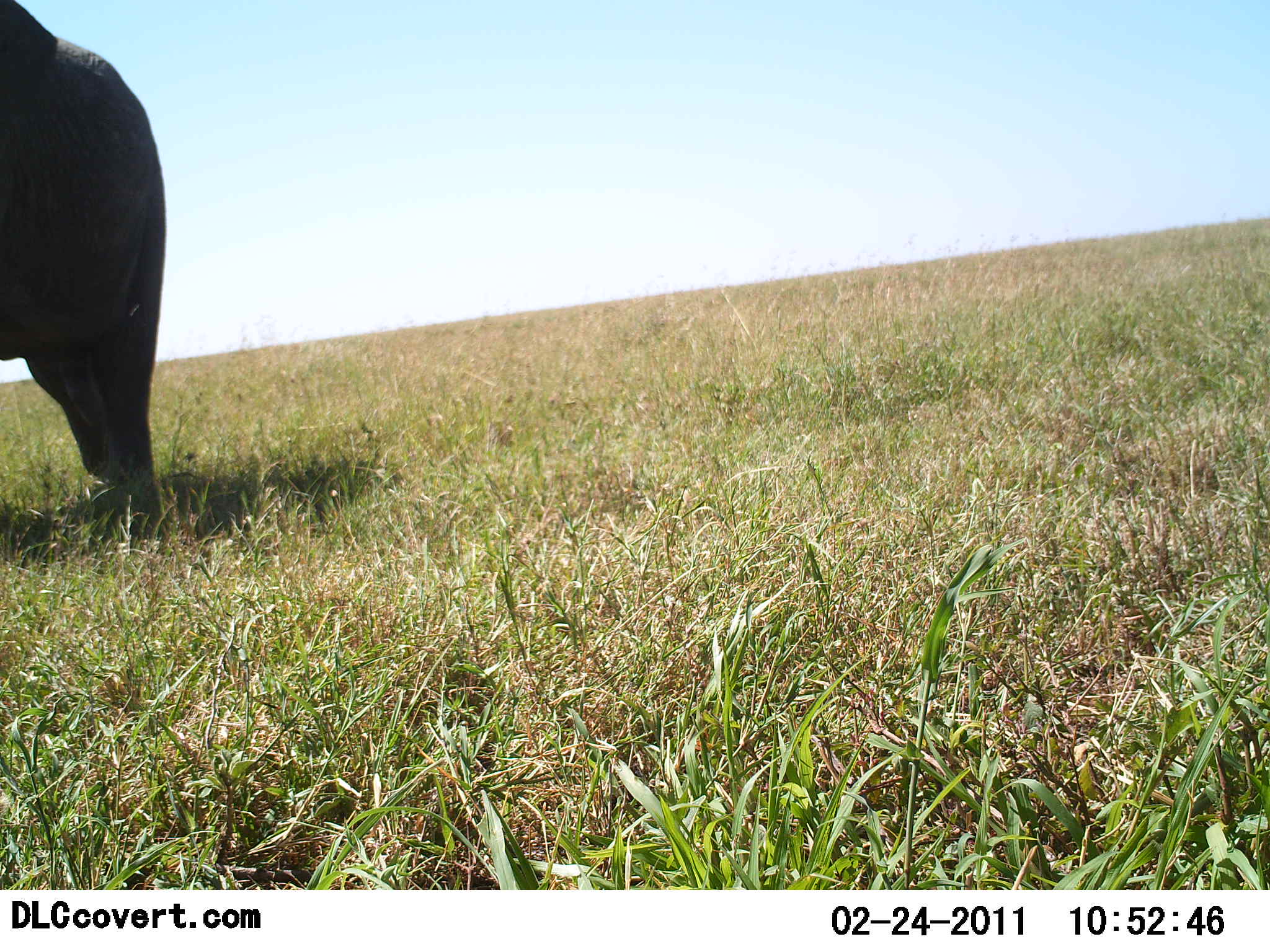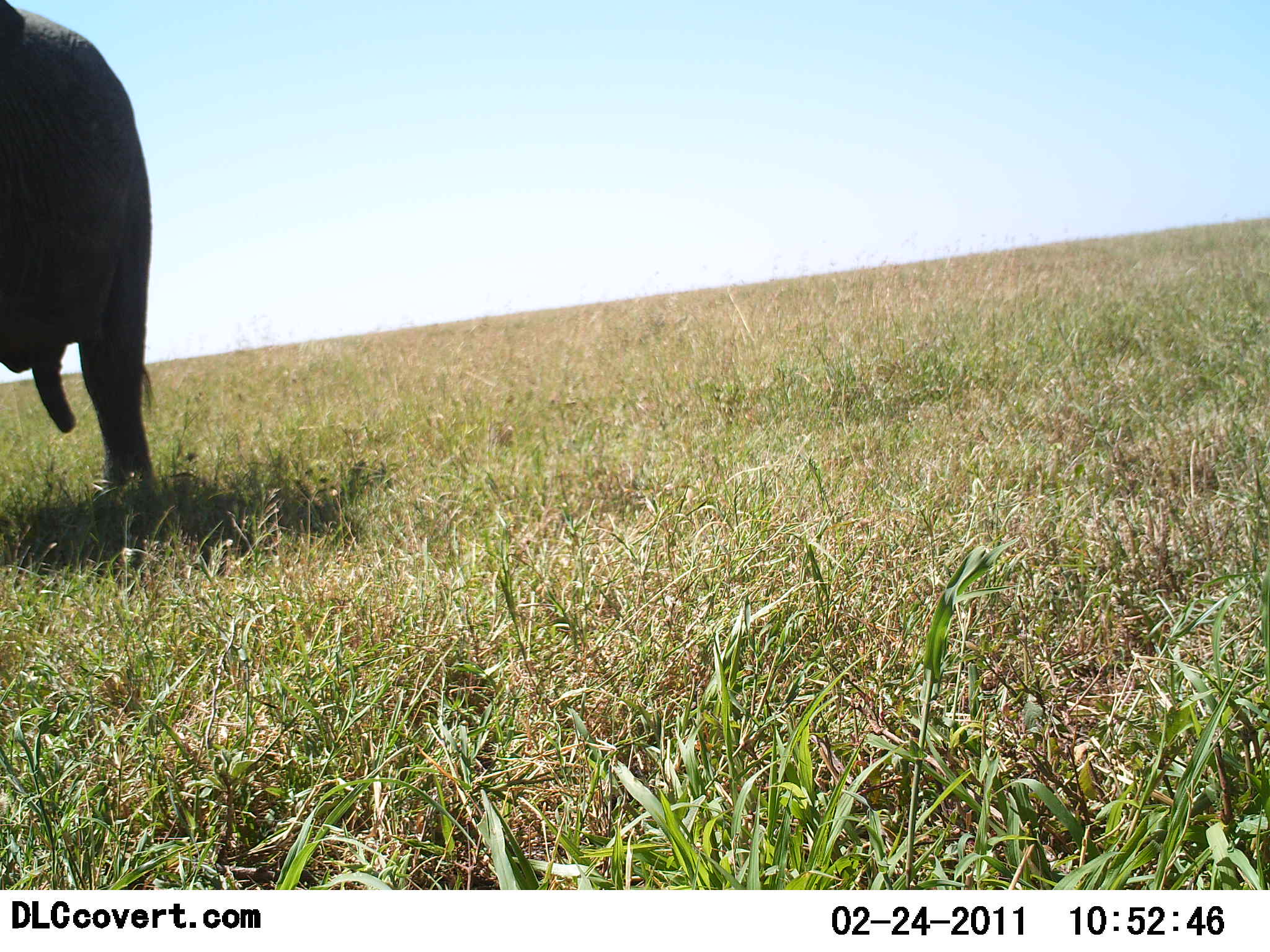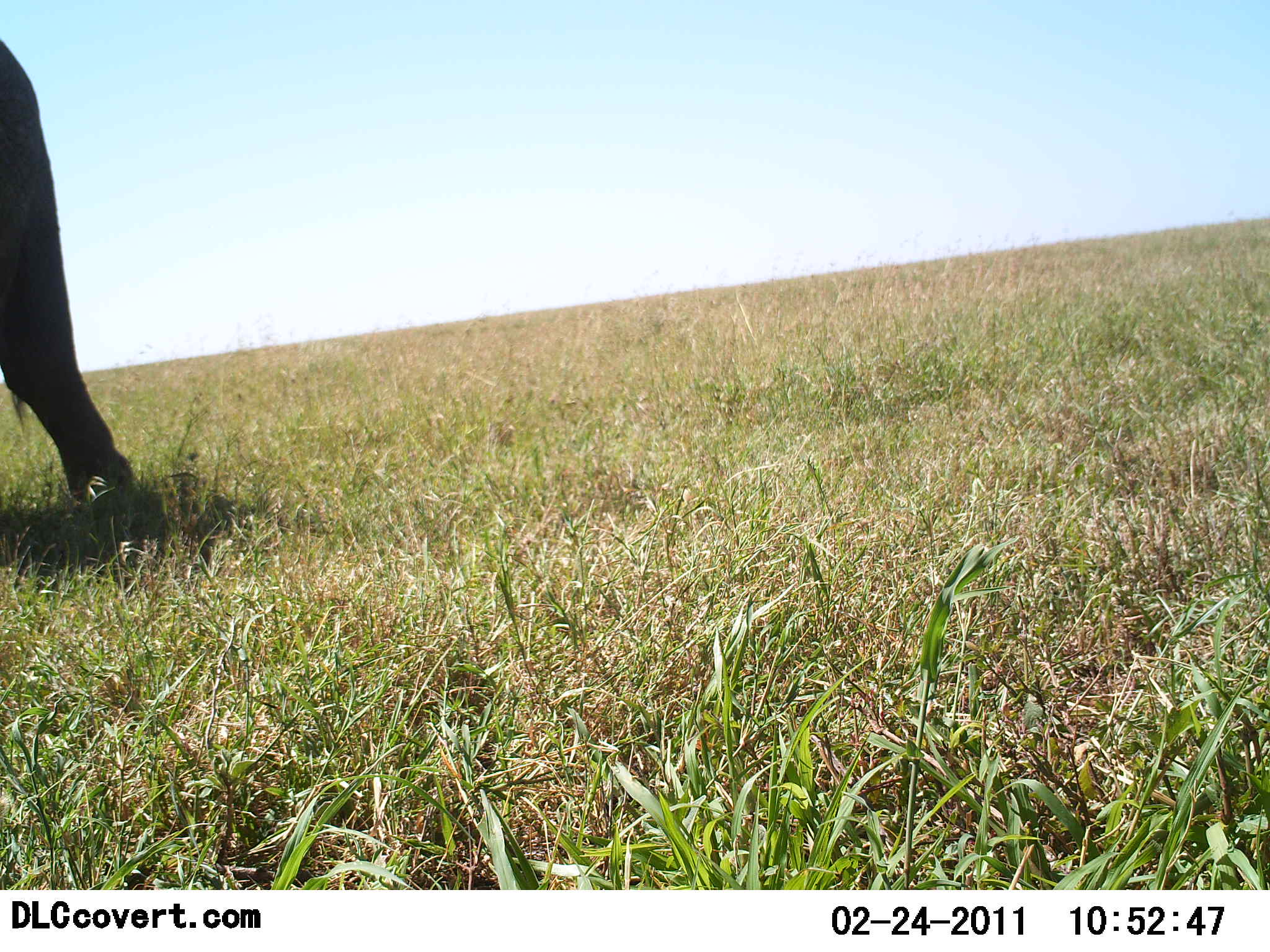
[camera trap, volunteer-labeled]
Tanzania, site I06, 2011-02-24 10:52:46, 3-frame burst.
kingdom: Animalia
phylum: Chordata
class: Mammalia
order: Proboscidea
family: Elephantidae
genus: Loxodonta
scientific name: Loxodonta africana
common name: african bush elephant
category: elephant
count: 1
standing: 33%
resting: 0%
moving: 67%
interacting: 0%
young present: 0%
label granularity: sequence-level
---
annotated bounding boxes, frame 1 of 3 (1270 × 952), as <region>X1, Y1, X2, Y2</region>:
animal: <region>0, 0, 170, 553</region>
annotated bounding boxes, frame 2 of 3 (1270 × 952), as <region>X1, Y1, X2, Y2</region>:
animal: <region>0, 0, 163, 540</region>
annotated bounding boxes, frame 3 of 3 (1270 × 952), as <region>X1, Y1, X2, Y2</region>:
animal: <region>0, 36, 141, 538</region>